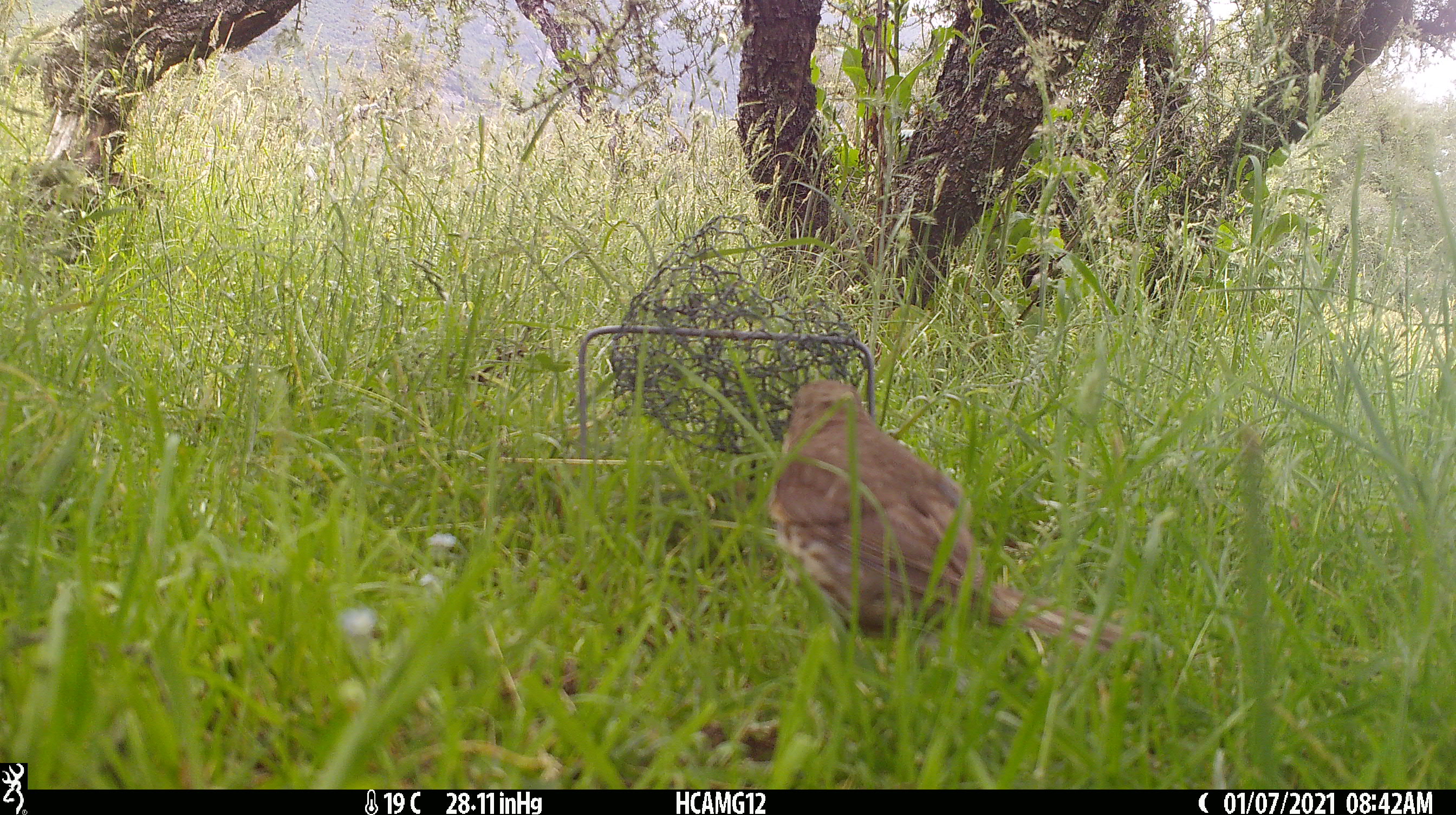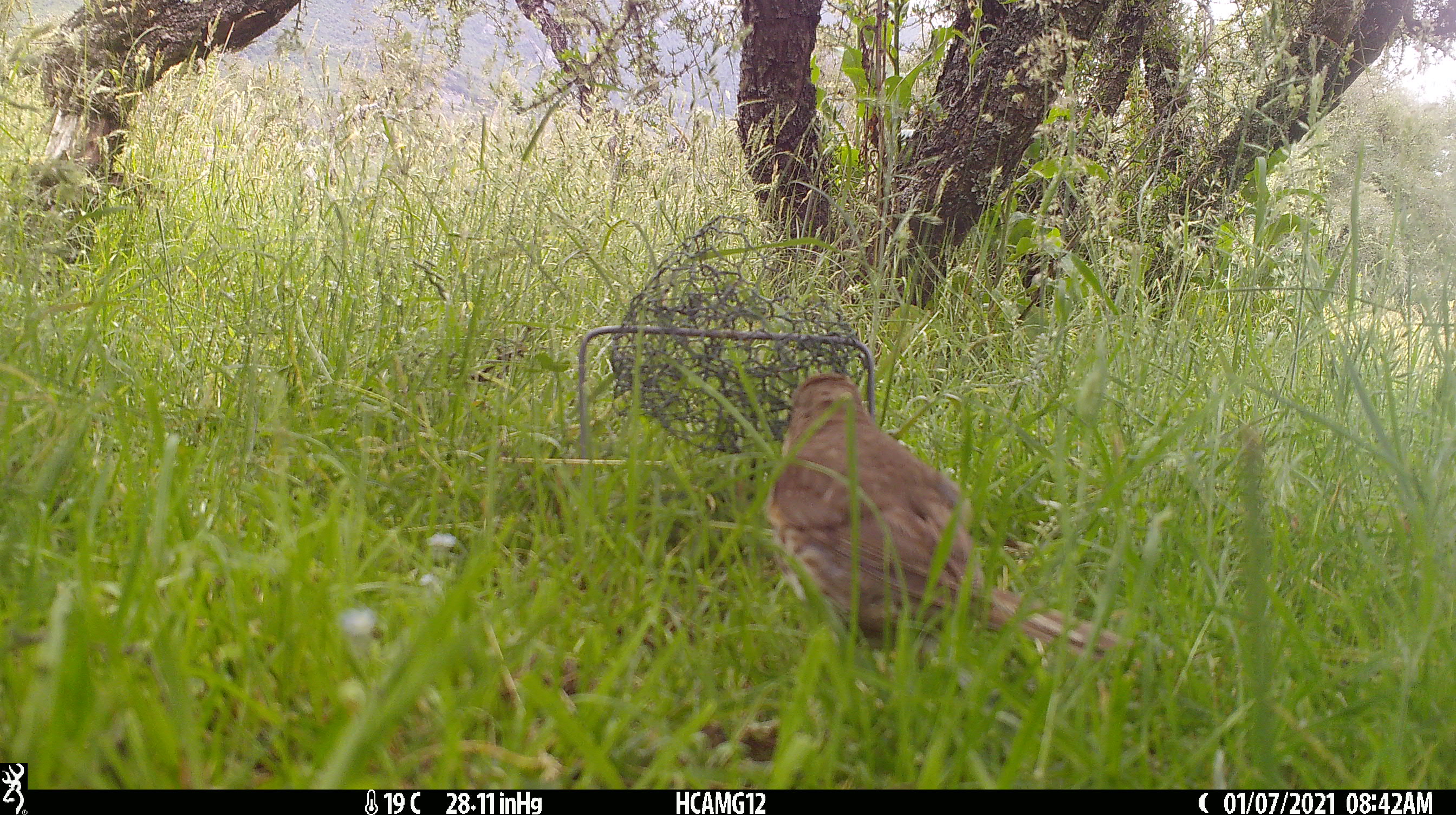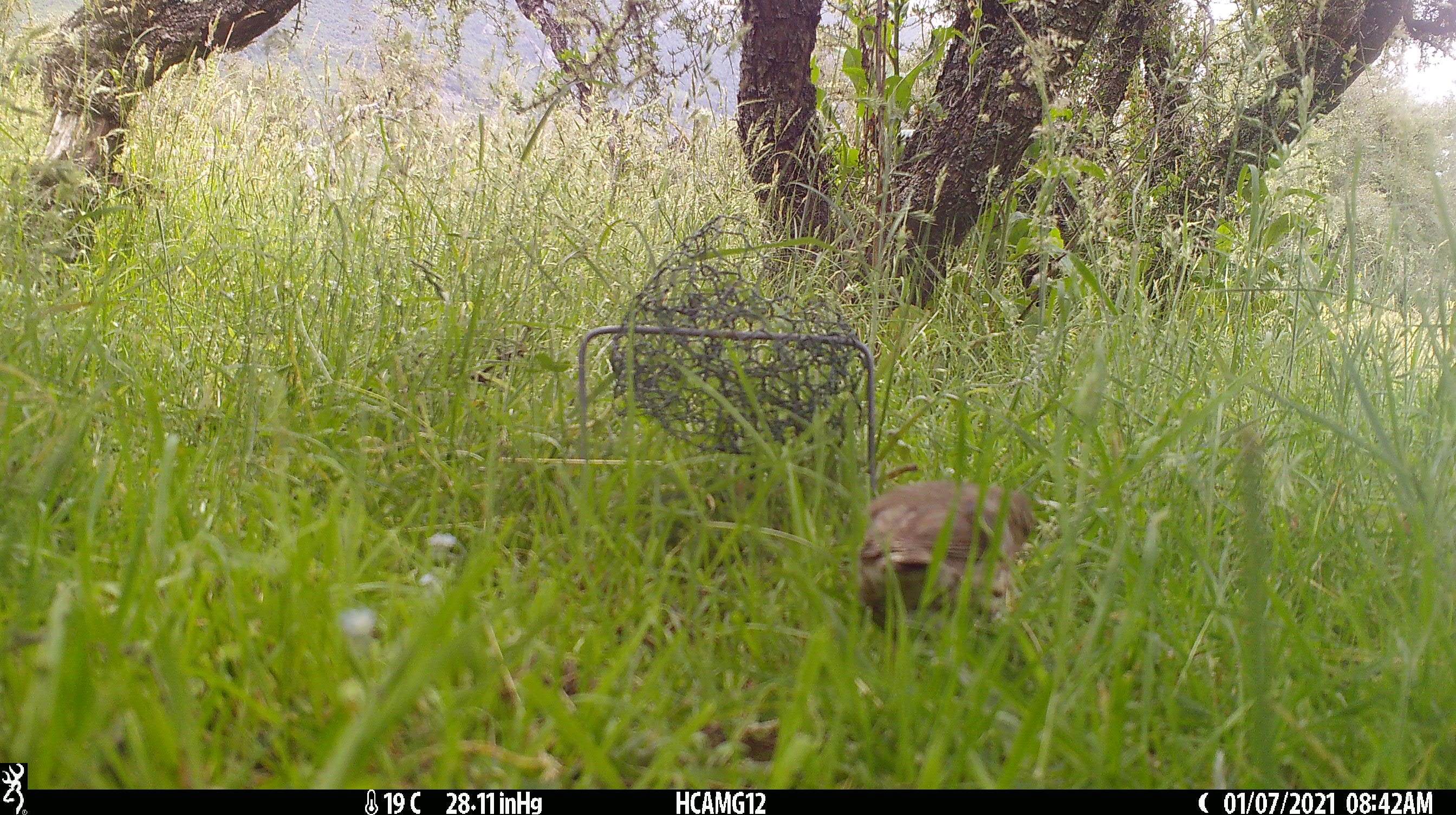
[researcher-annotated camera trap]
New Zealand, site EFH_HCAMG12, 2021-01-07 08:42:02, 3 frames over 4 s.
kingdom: Animalia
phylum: Chordata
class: Aves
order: Passeriformes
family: Turdidae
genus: Turdus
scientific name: Turdus philomelos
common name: song thrush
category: thrush